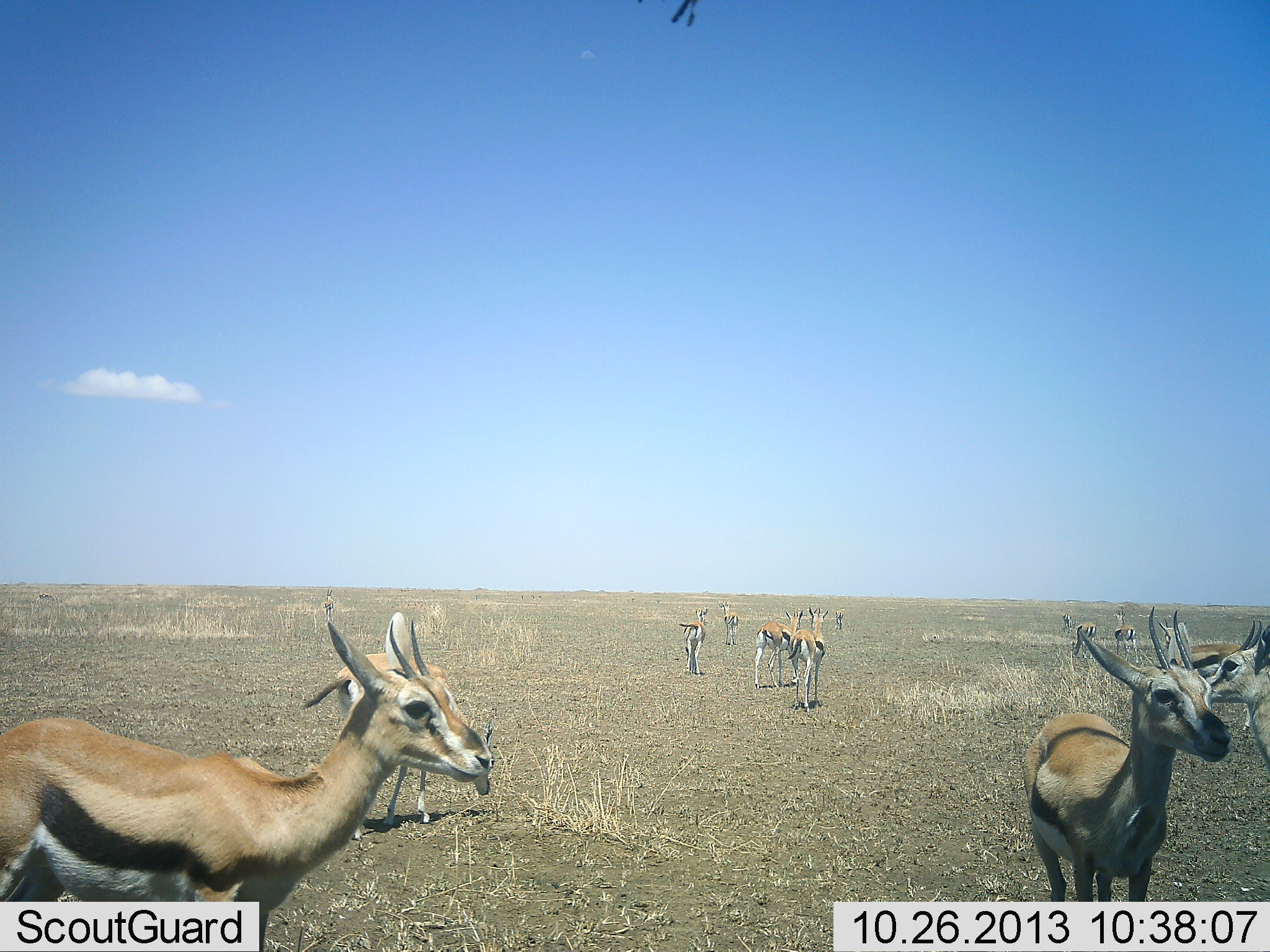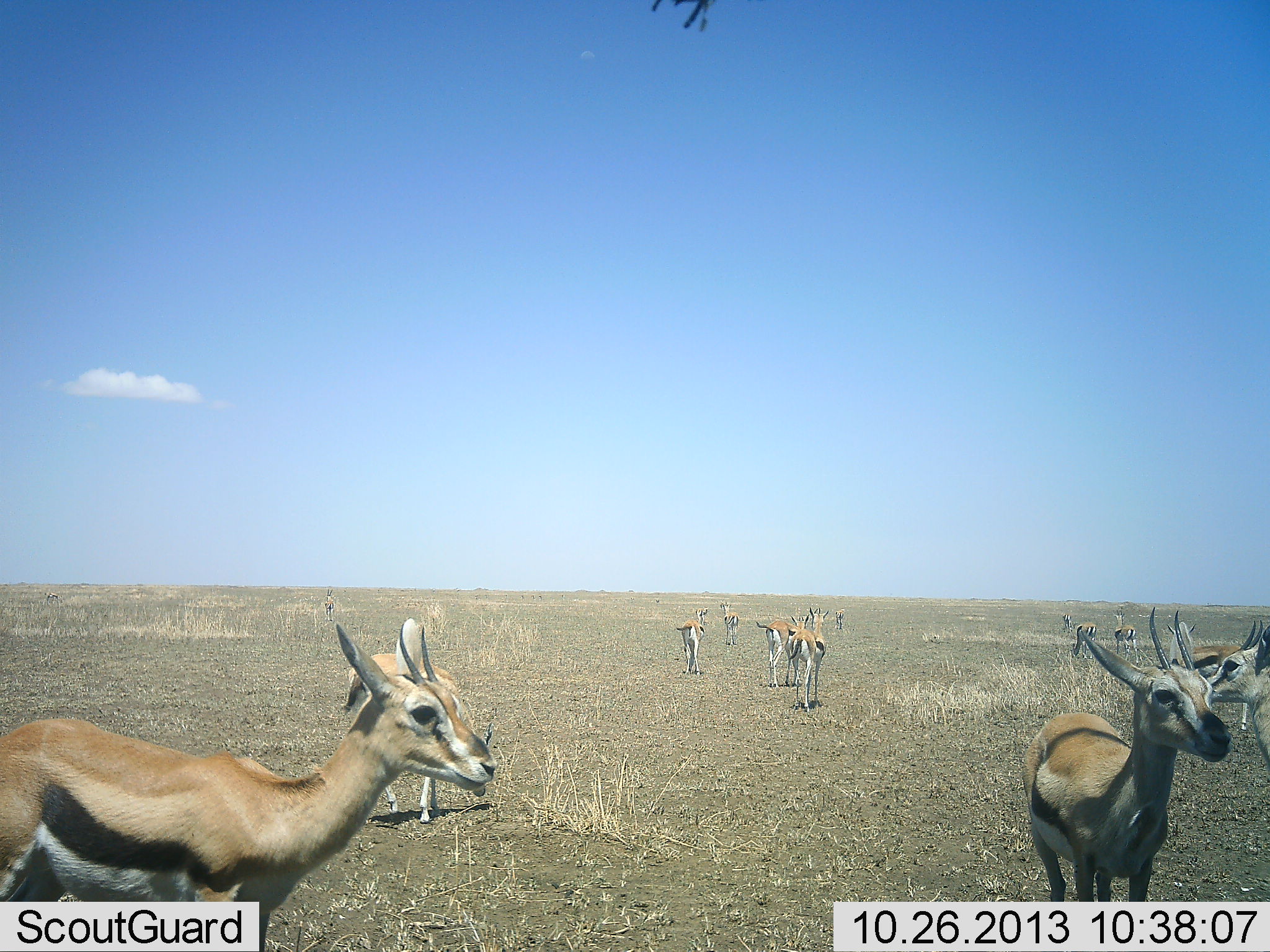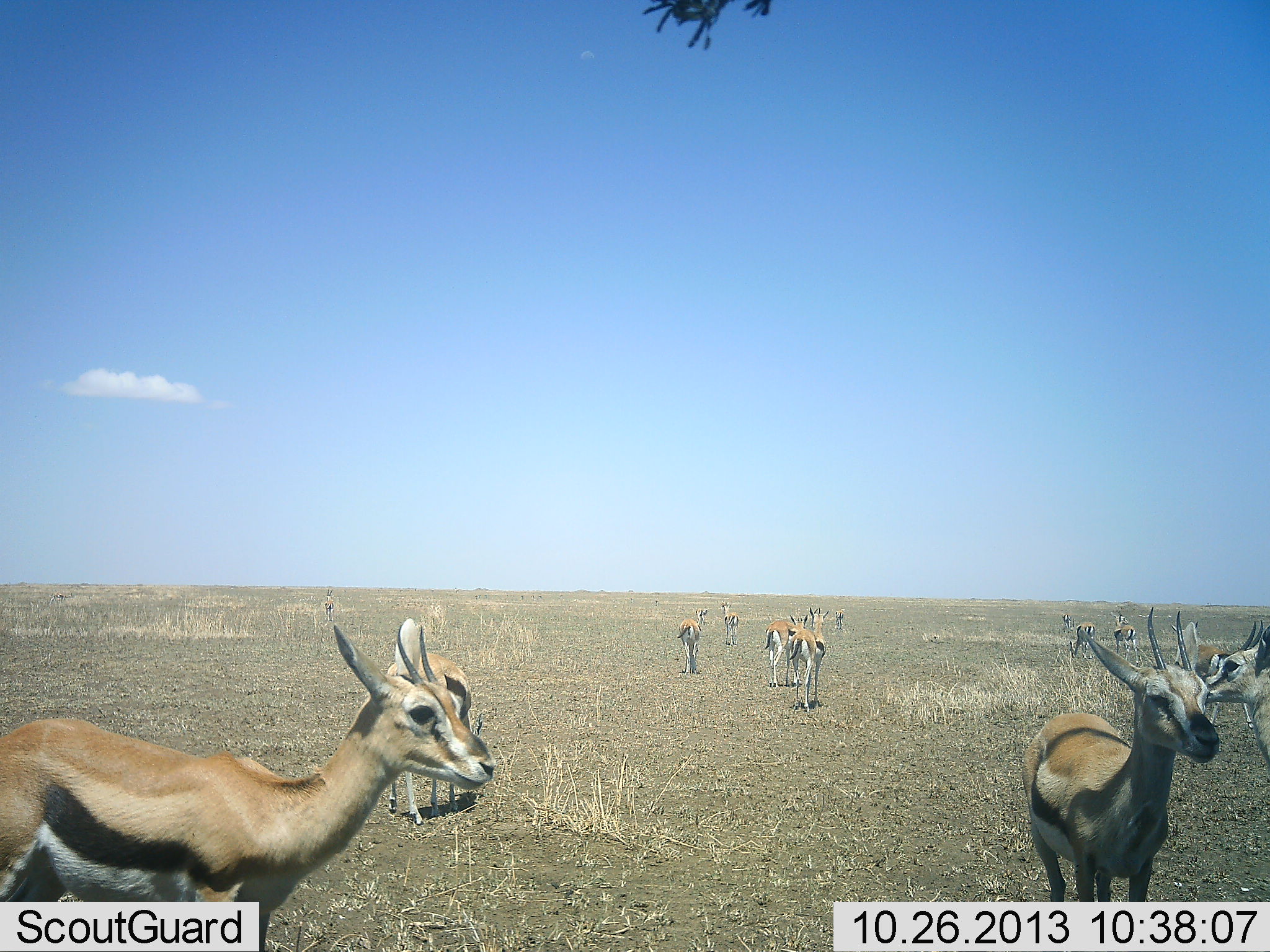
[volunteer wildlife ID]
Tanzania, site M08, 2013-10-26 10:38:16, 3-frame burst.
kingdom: Animalia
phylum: Chordata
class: Mammalia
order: Artiodactyla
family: Bovidae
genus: Eudorcas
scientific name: Eudorcas thomsonii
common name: thomson's gazelle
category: gazellethomsons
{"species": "gazellethomsons (thomson's gazelle) (Eudorcas thomsonii)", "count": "11-50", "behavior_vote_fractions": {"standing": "90%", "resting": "10%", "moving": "60%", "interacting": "10%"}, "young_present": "20%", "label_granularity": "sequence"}